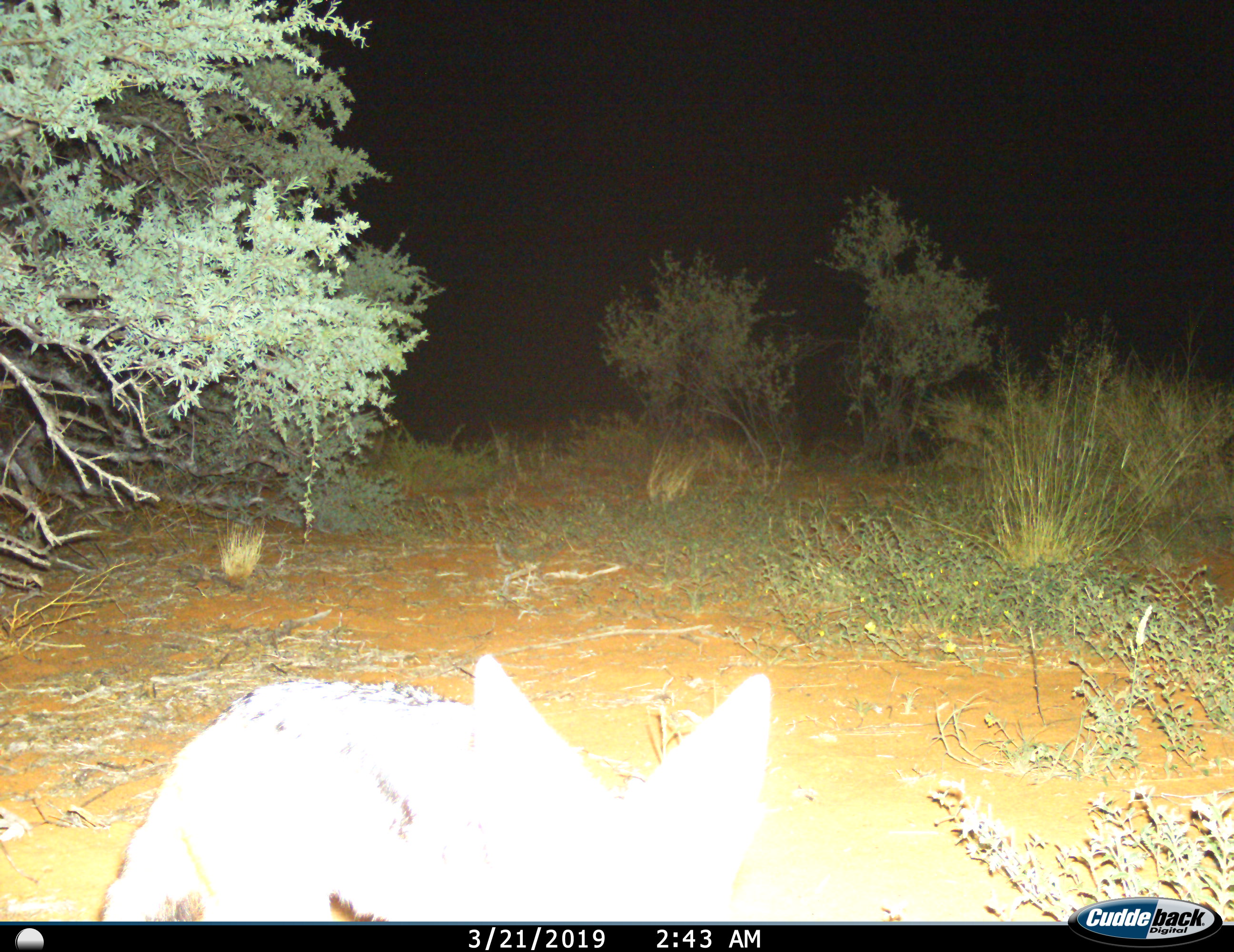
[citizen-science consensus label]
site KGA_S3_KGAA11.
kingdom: Animalia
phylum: Chordata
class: Mammalia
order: Carnivora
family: Canidae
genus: Lupulella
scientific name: Lupulella mesomelas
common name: black-backed jackal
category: jackalblackbacked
Jackalblackbacked (black-backed jackal) (Lupulella mesomelas), count 1. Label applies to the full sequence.